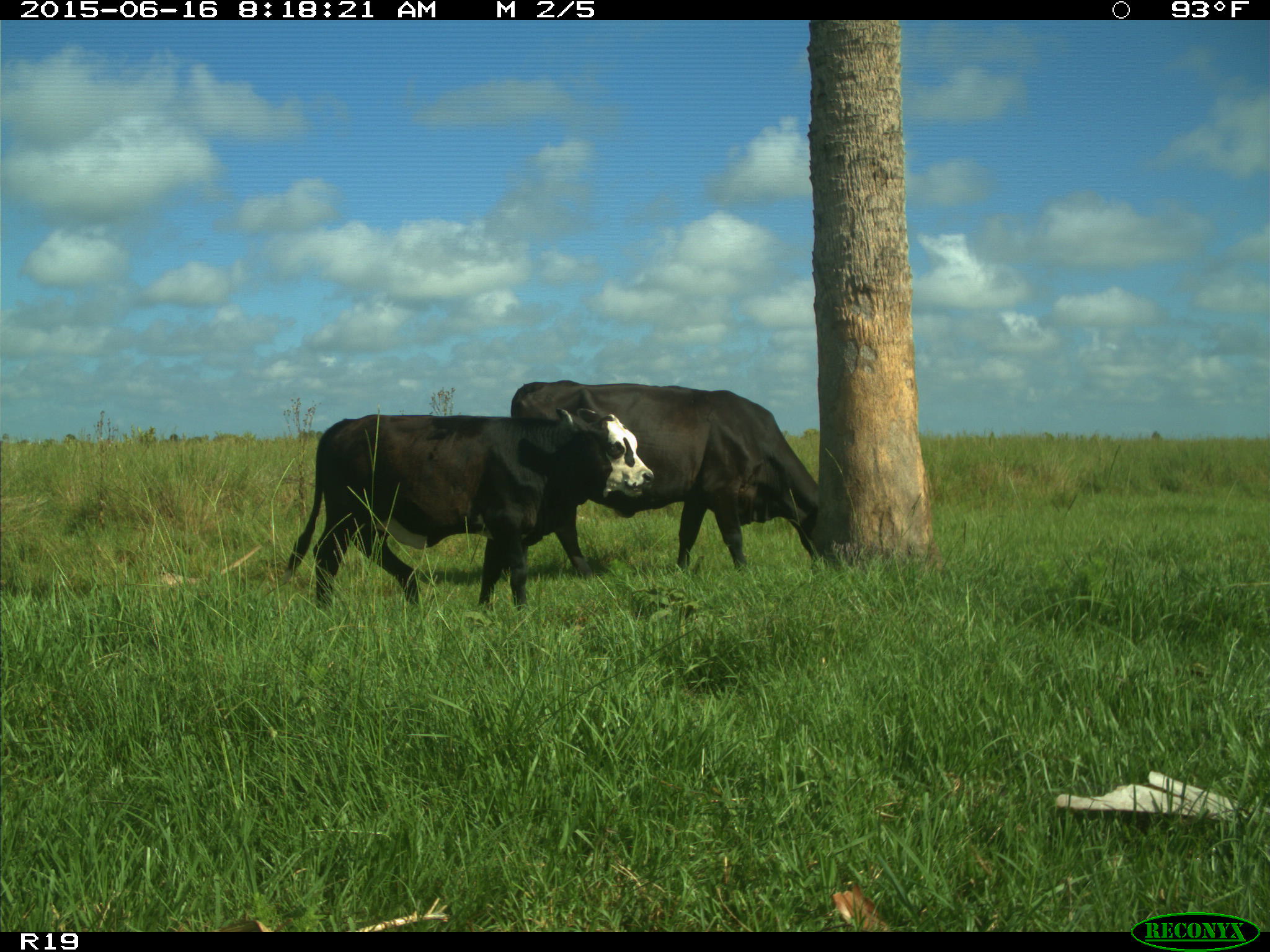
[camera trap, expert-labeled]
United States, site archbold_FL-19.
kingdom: Animalia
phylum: Chordata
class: Mammalia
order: Artiodactyla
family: Bovidae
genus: Bos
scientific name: Bos taurus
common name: domestic cow